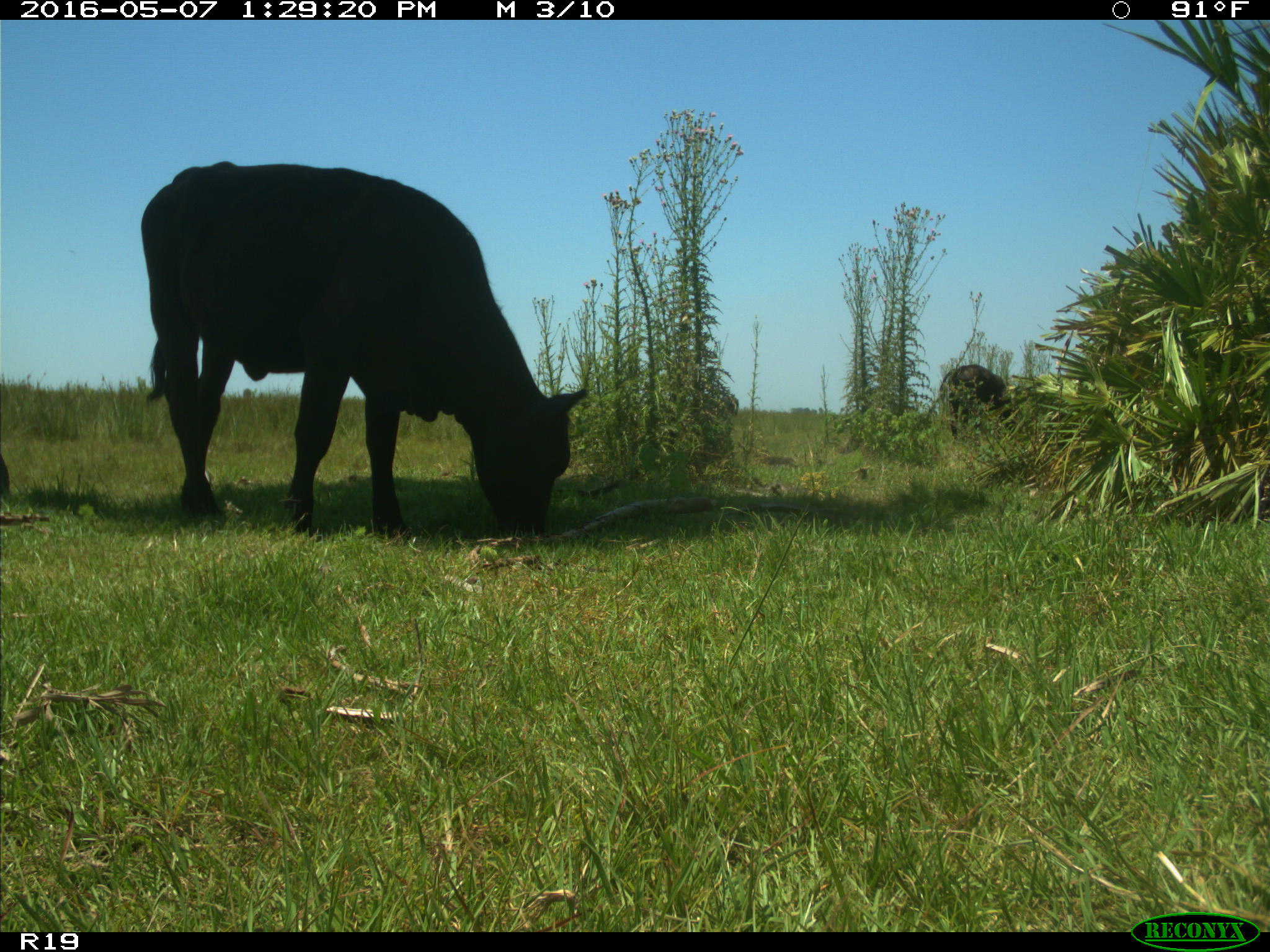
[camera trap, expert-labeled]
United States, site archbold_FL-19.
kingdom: Animalia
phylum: Chordata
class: Mammalia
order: Artiodactyla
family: Bovidae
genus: Bos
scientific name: Bos taurus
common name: domestic cow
Bos taurus (domestic cow).